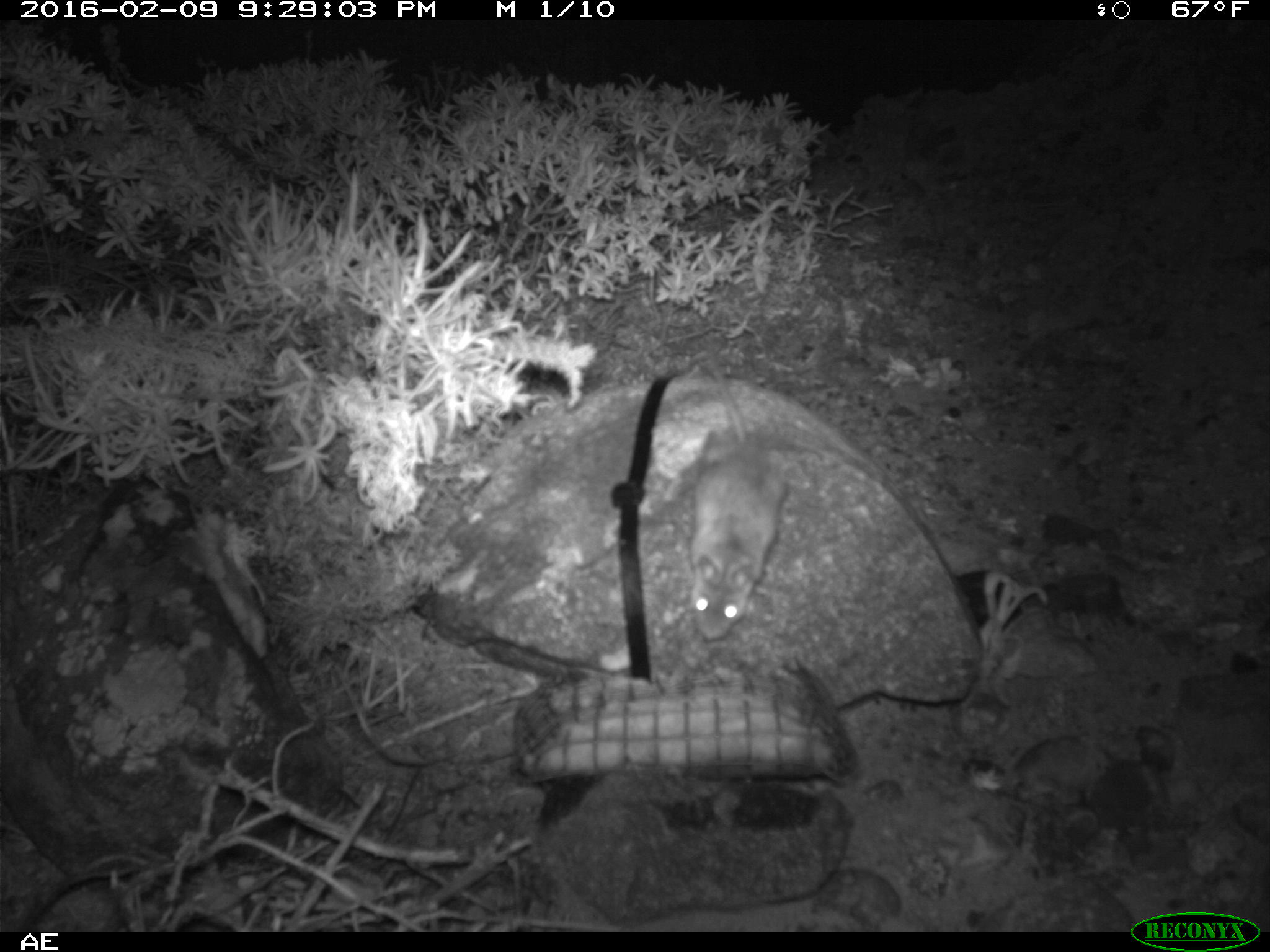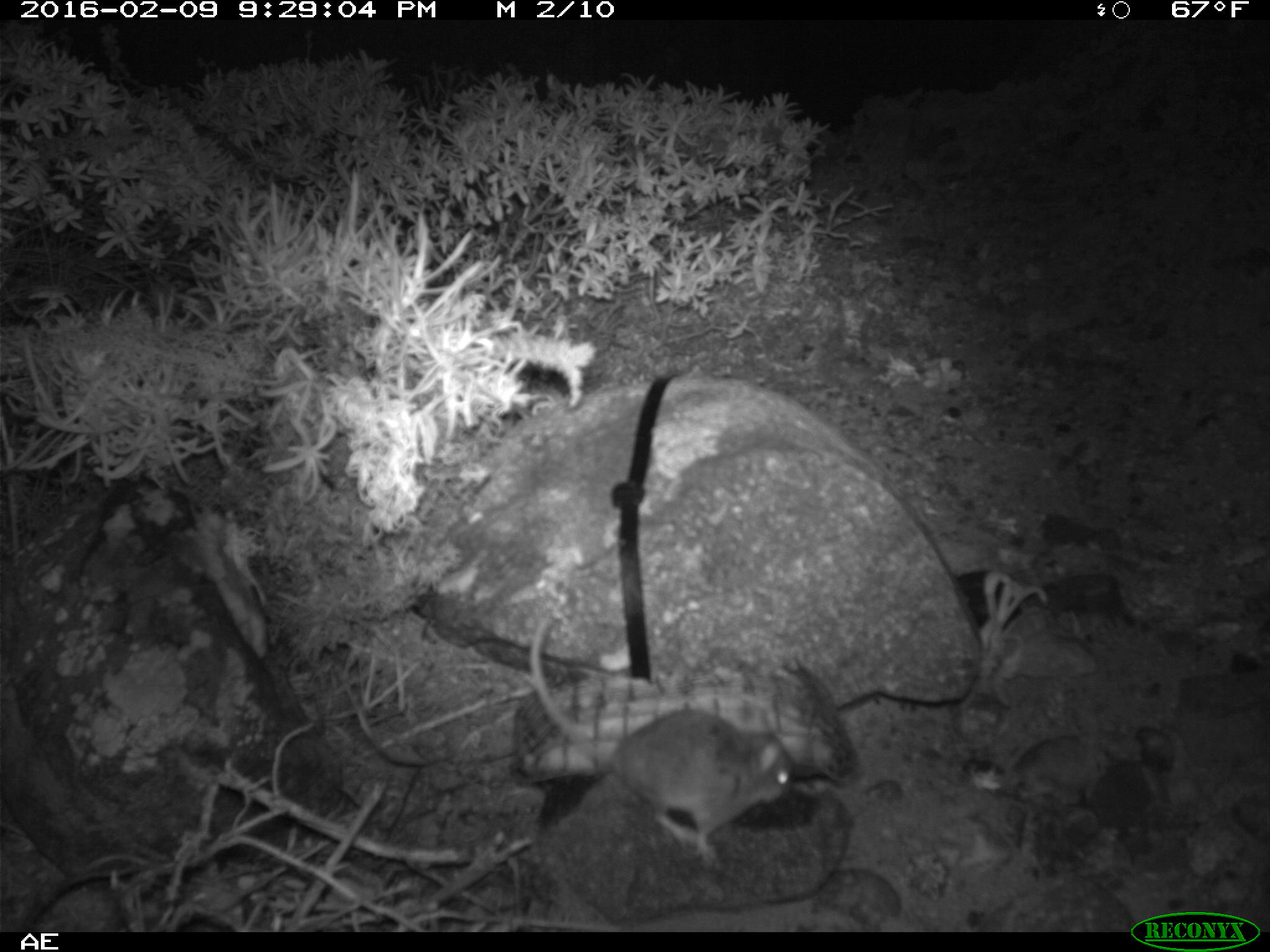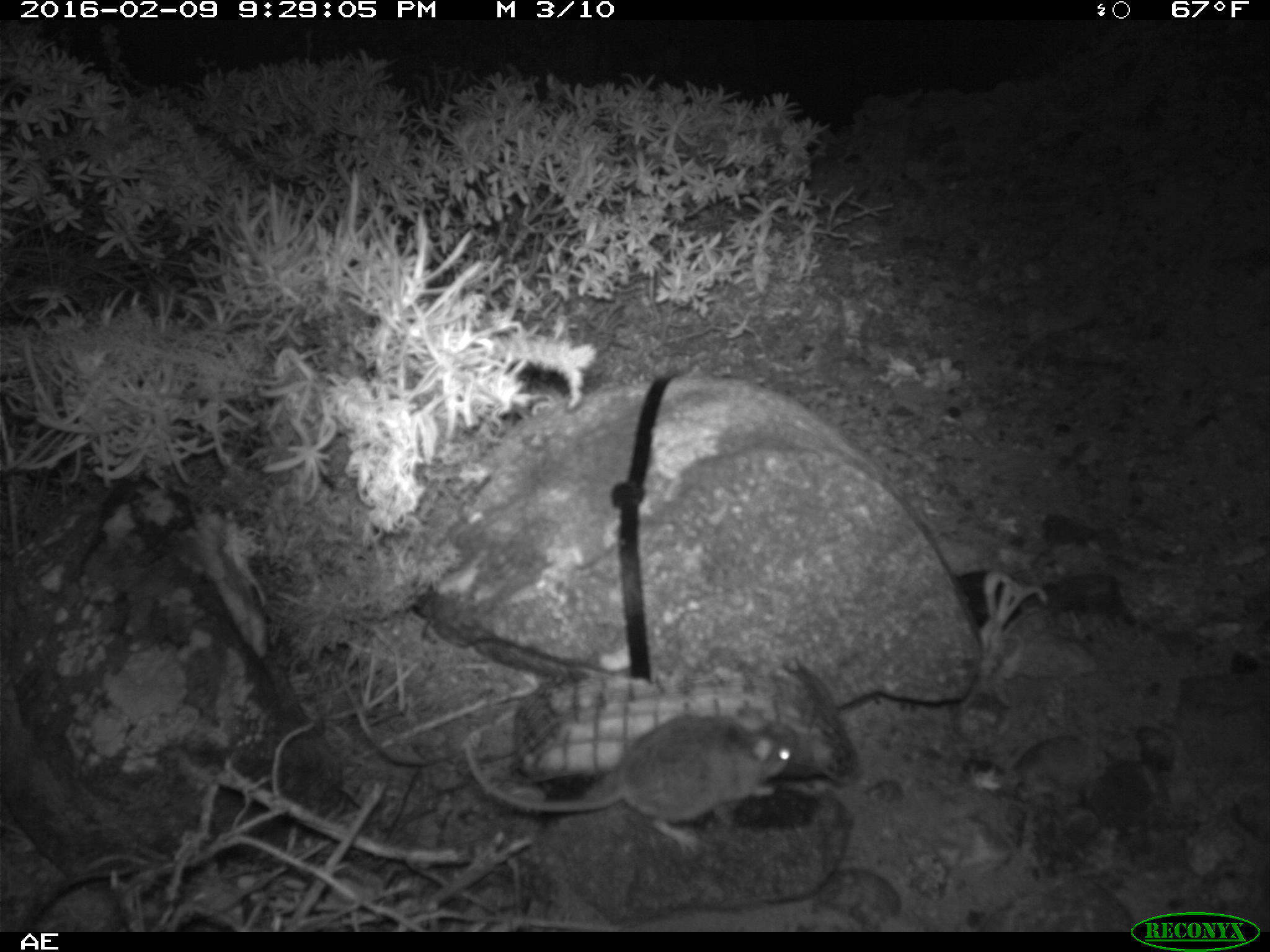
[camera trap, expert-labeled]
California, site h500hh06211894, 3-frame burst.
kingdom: Animalia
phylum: Chordata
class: Mammalia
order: Rodentia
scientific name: Rodentia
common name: rodent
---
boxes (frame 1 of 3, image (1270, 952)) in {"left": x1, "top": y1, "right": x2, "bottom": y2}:
rodent: {"left": 687, "top": 347, "right": 787, "bottom": 641}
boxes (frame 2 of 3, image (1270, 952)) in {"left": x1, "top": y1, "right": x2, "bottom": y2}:
rodent: {"left": 525, "top": 615, "right": 794, "bottom": 868}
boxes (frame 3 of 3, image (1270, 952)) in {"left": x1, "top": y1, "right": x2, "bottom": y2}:
rodent: {"left": 462, "top": 710, "right": 796, "bottom": 843}